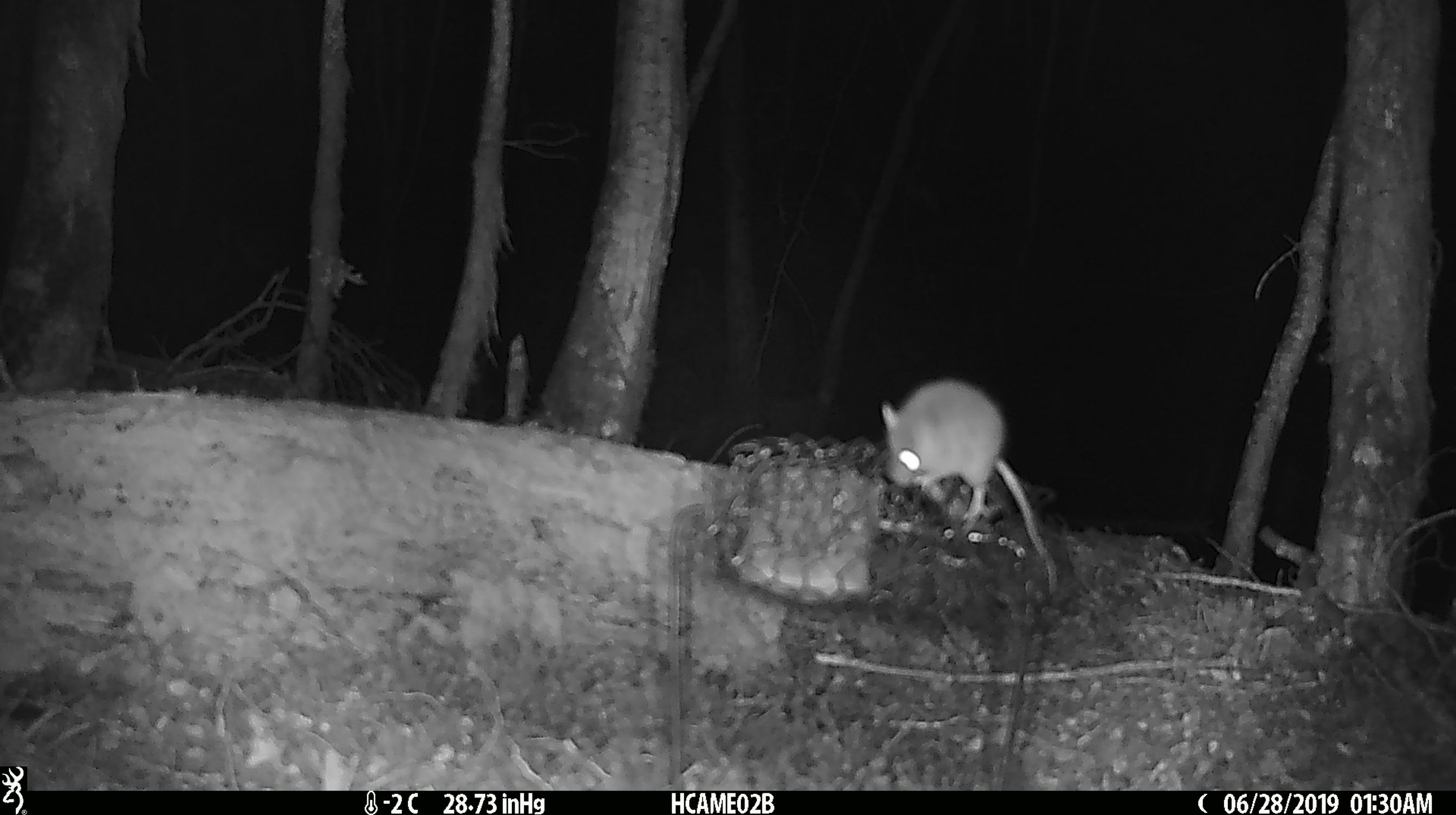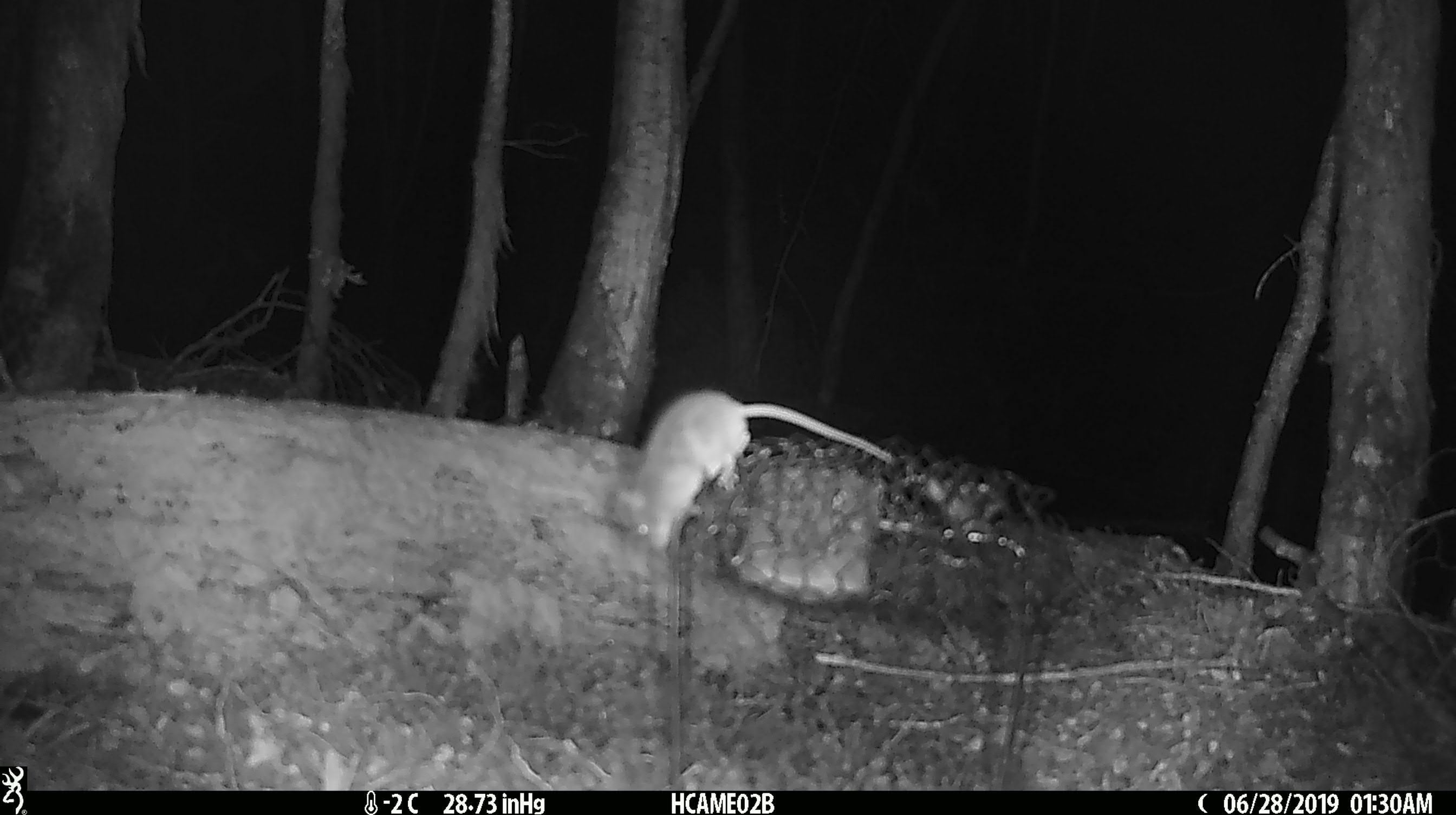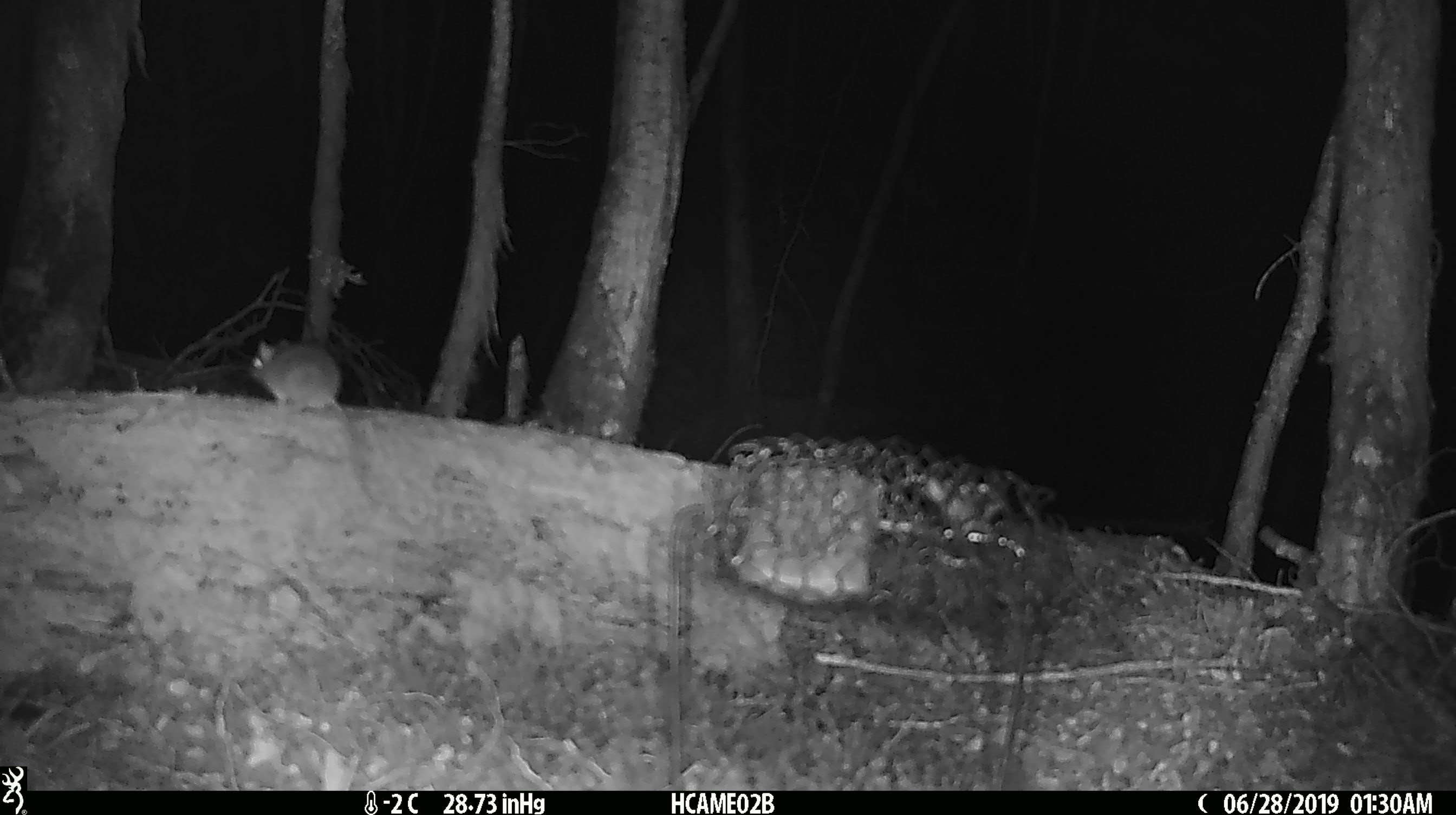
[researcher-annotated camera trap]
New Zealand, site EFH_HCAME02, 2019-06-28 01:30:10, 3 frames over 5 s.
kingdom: Animalia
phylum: Chordata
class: Mammalia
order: Rodentia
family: Muridae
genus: Mus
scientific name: Mus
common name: mouse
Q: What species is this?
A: Mouse (Mus).